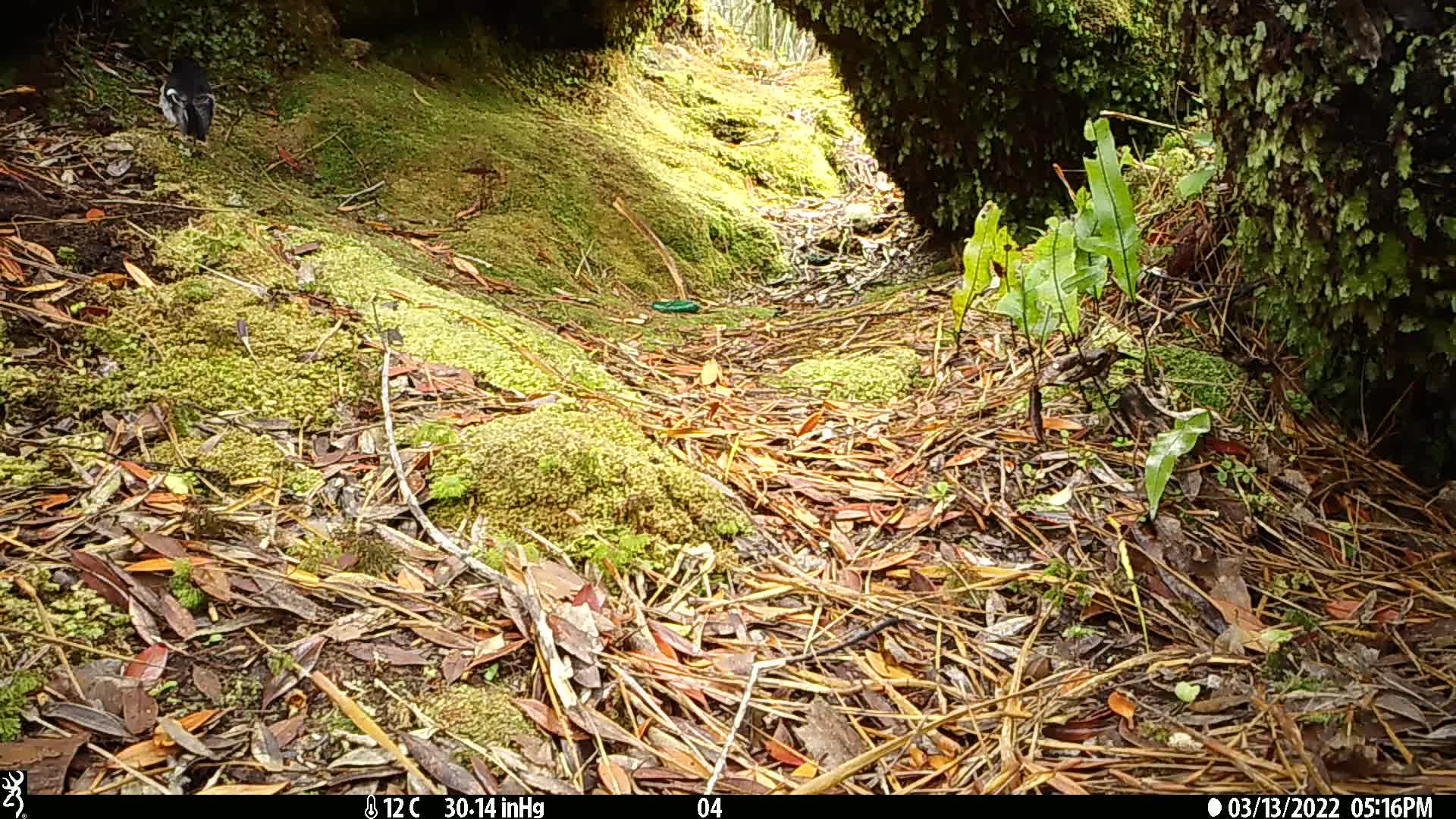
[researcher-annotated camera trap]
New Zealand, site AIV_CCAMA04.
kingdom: Animalia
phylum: Chordata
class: Aves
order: Passeriformes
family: Petroicidae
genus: Petroica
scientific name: Petroica macrocephala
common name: tomtit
Tomtit (Petroica macrocephala).